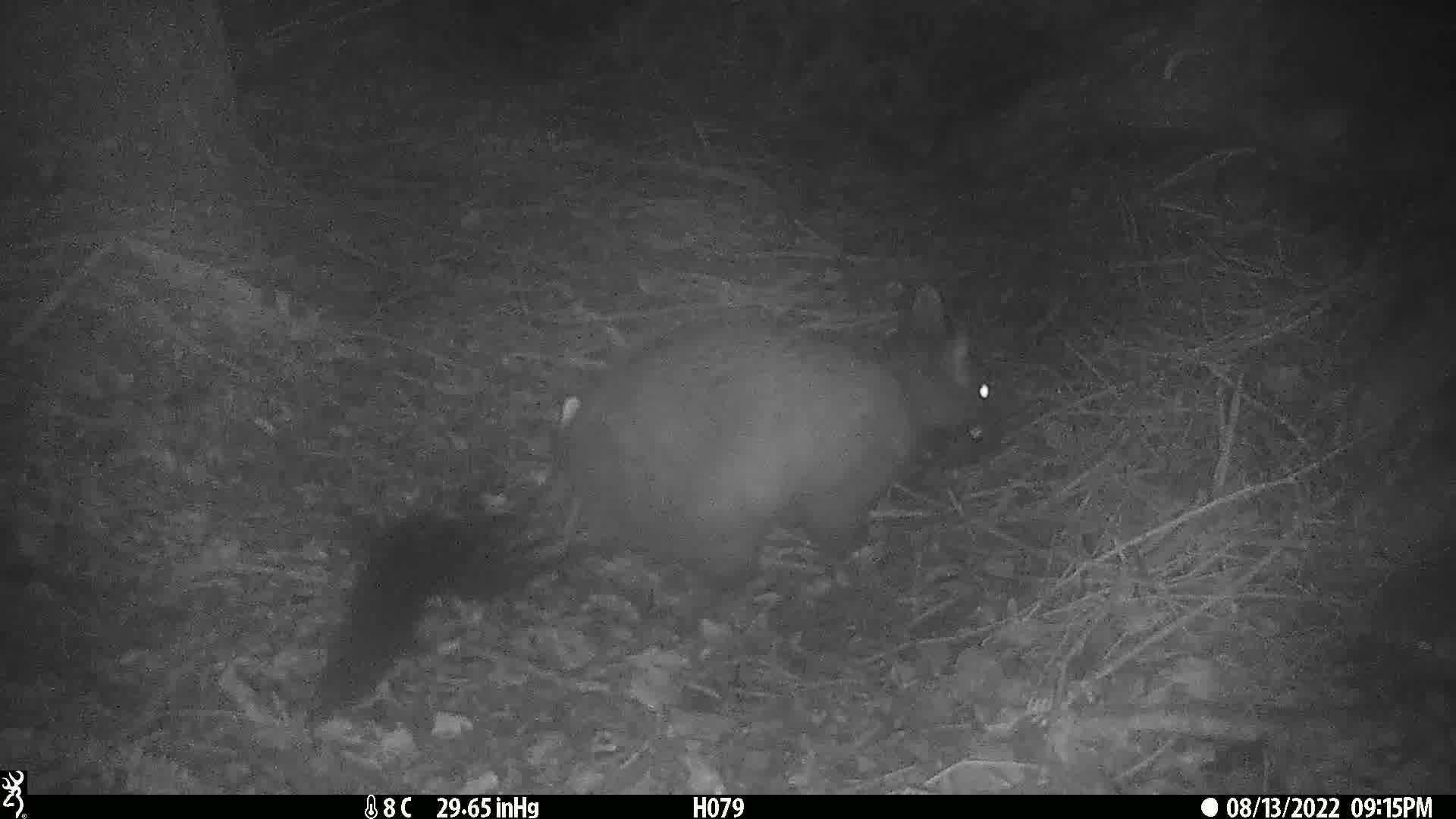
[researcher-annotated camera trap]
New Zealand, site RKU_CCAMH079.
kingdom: Animalia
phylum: Chordata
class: Mammalia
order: Diprotodontia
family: Phalangeridae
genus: Trichosurus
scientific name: Trichosurus vulpecula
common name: common brushtail possum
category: possum